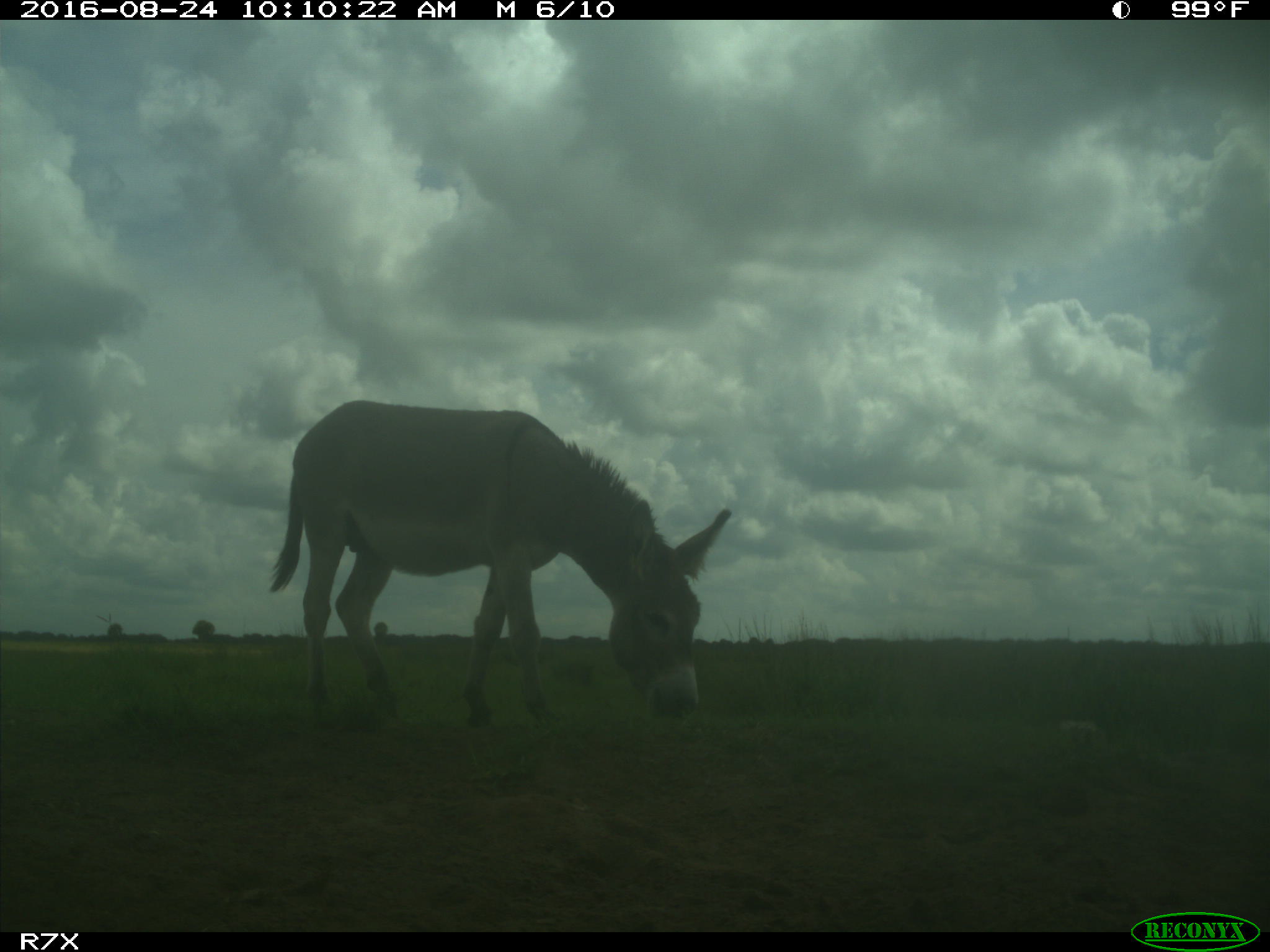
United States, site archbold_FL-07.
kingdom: Animalia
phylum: Chordata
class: Mammalia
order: Perissodactyla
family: Equidae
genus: Equus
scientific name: Equus africanus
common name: african wild ass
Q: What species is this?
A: Equus africanus (african wild ass).